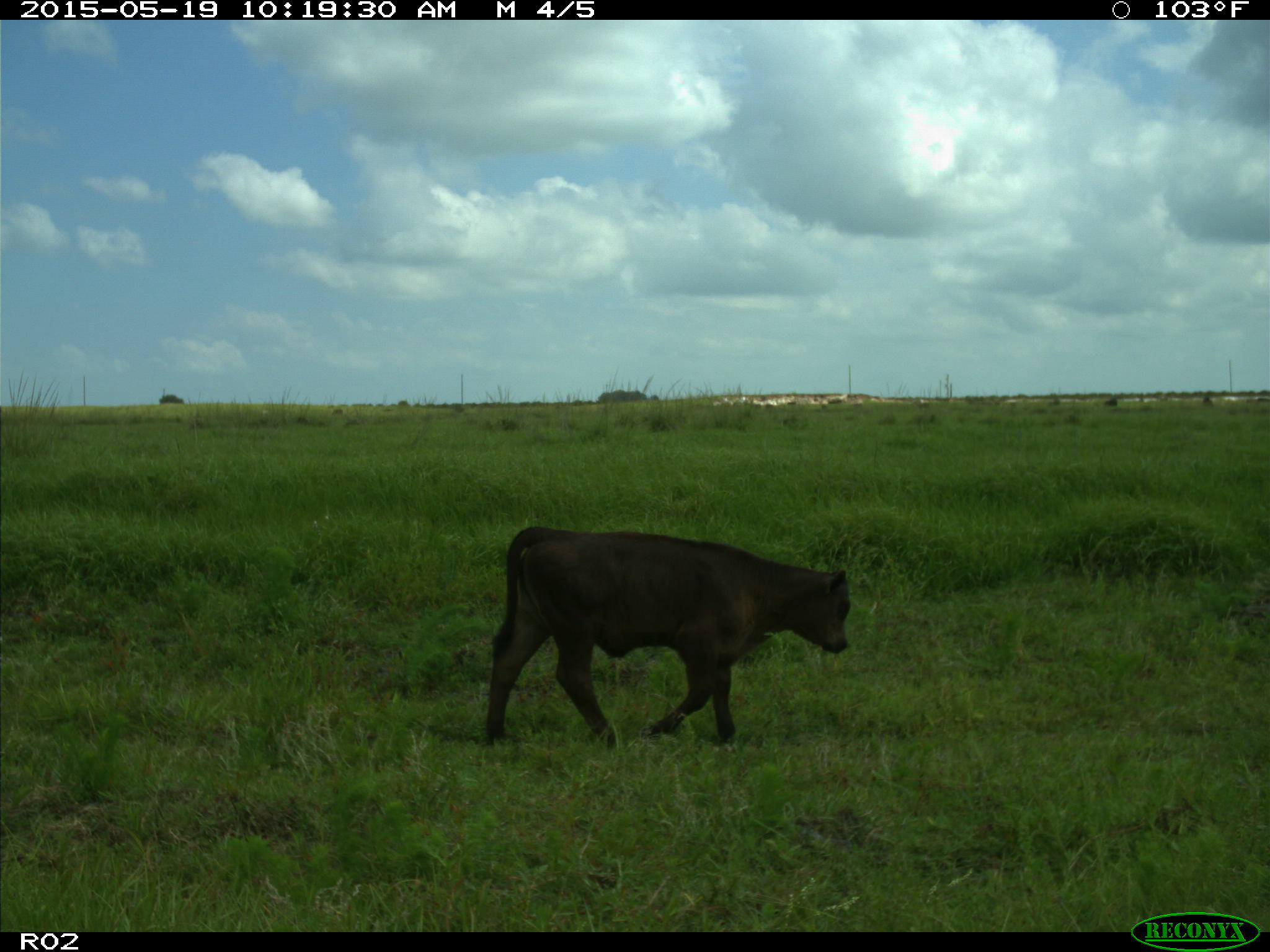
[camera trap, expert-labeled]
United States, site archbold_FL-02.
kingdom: Animalia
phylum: Chordata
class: Mammalia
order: Artiodactyla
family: Bovidae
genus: Bos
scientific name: Bos taurus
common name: domestic cow